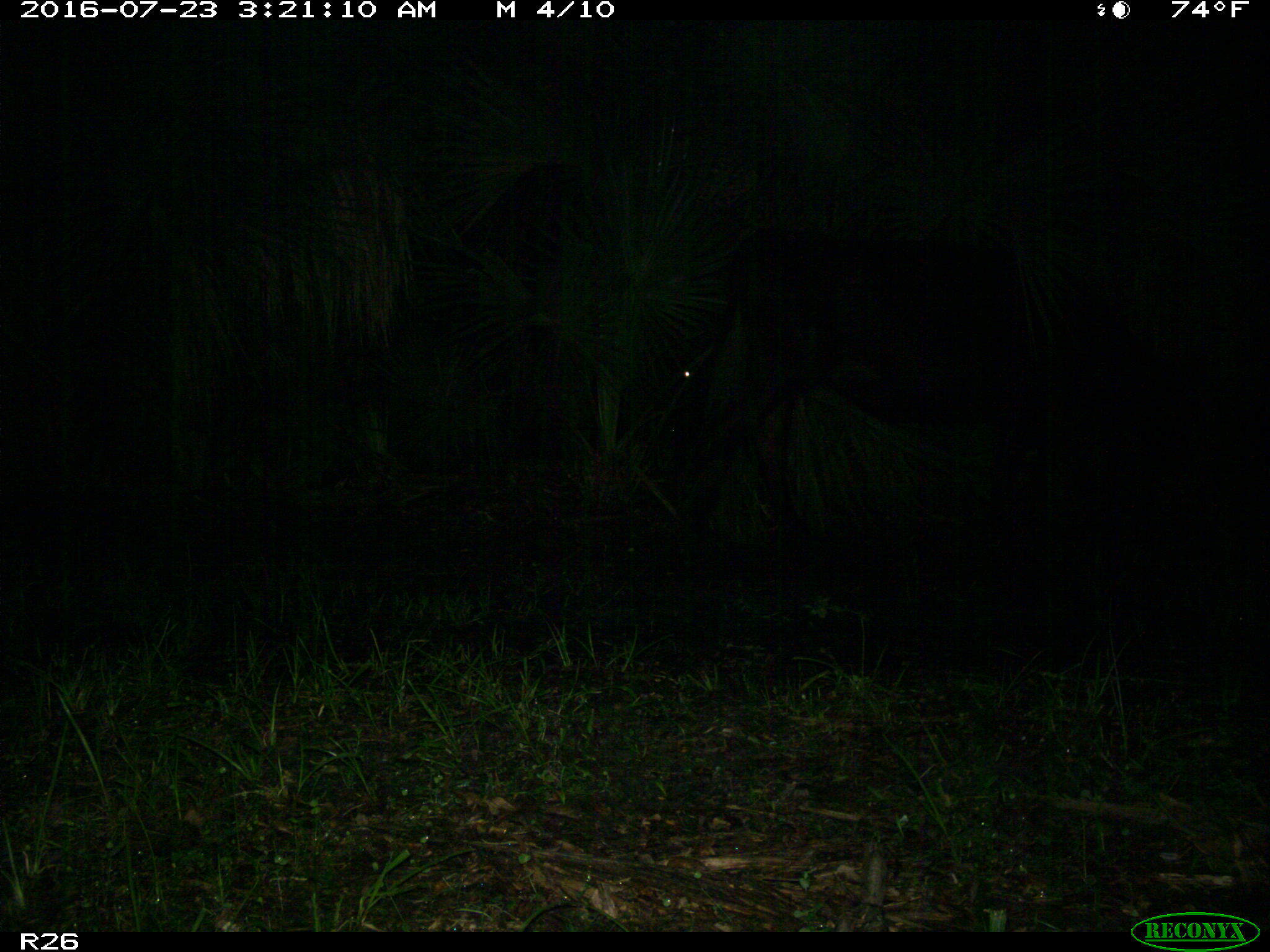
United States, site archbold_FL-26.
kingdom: Animalia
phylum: Chordata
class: Mammalia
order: Artiodactyla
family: Bovidae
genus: Bos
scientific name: Bos taurus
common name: domestic cow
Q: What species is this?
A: Bos taurus (domestic cow).